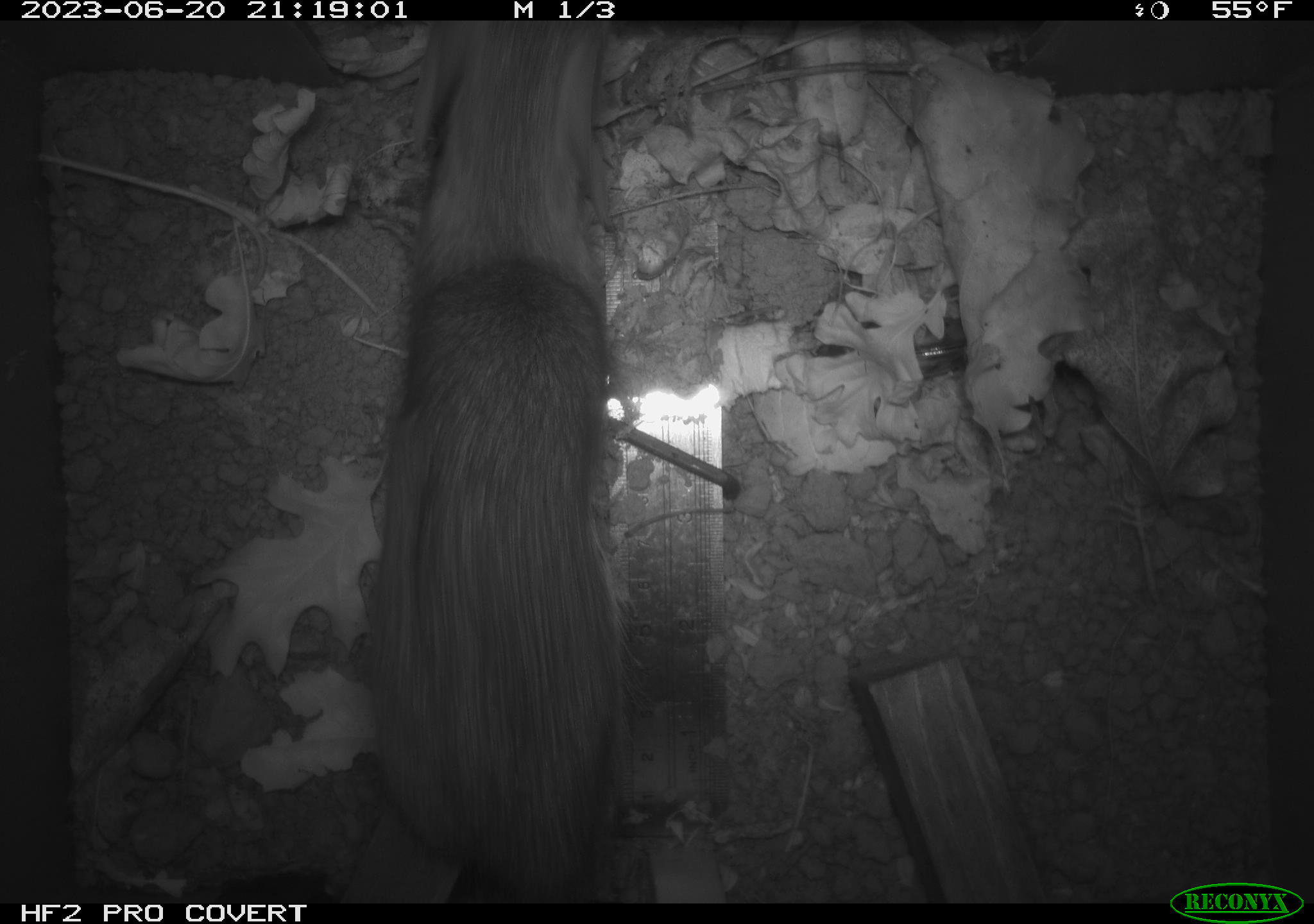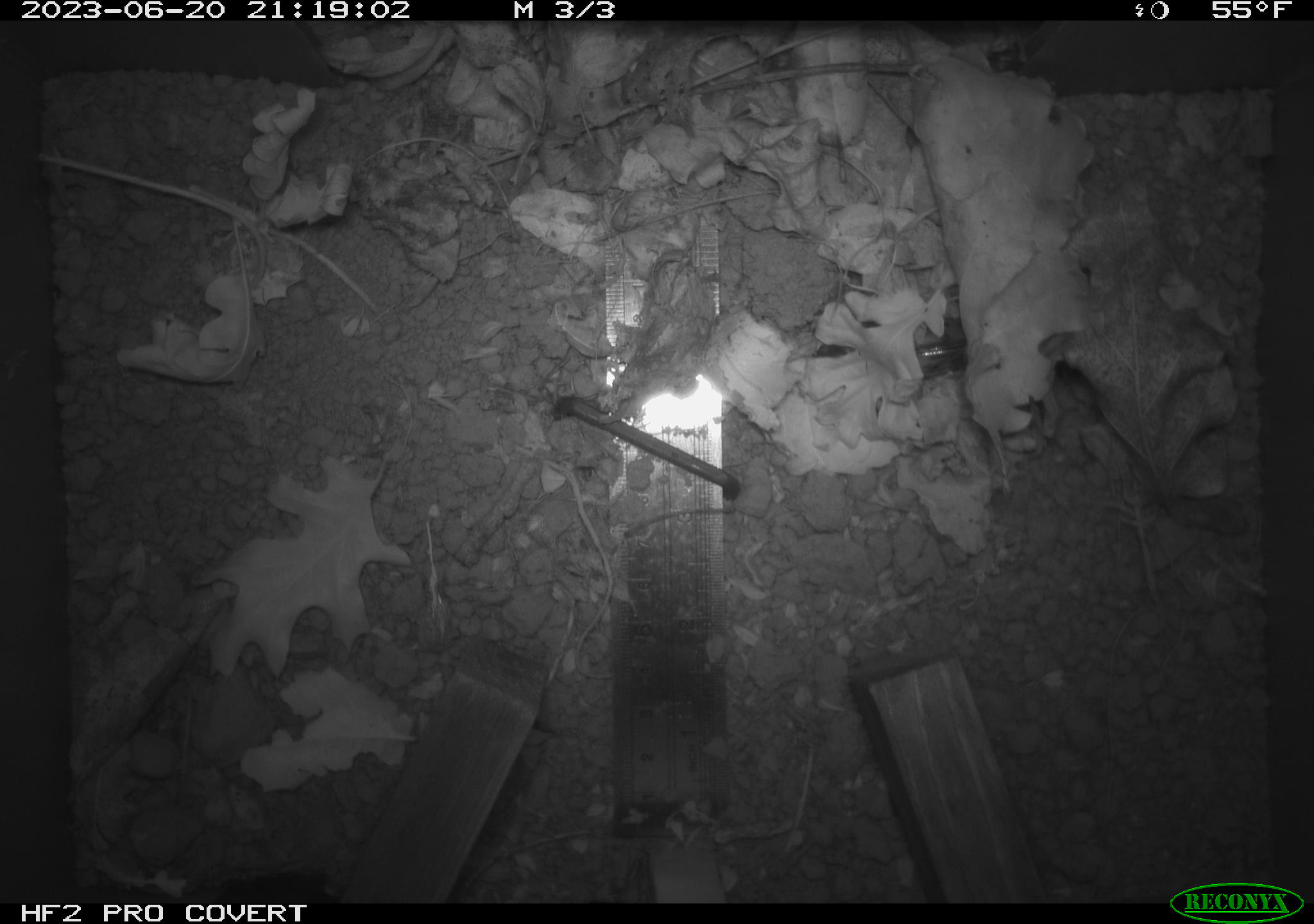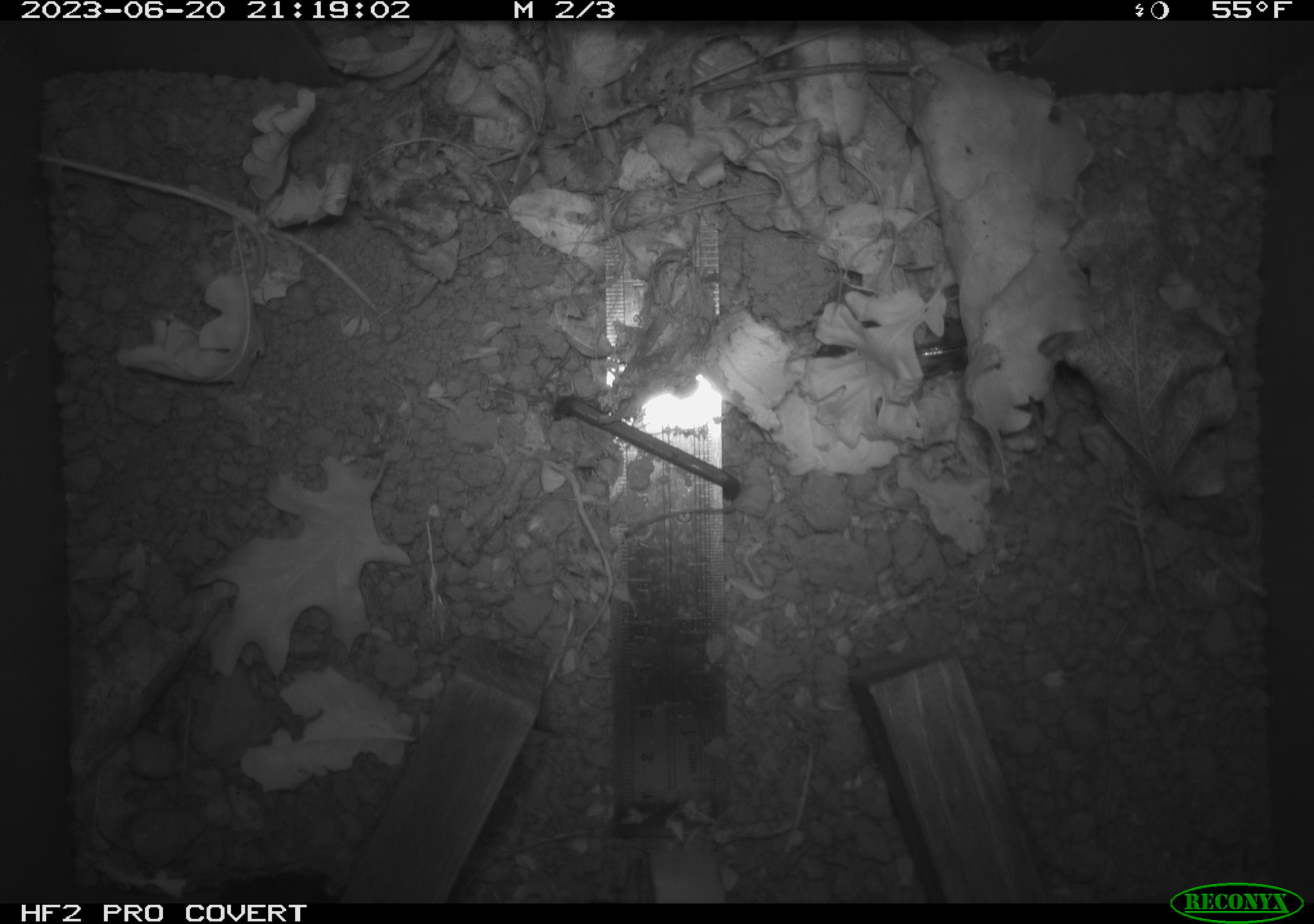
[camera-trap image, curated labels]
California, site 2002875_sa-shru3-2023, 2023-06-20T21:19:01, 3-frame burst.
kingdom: Animalia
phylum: Chordata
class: Mammalia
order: Rodentia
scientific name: Rodentia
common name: mouse species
Mouse species (Rodentia).